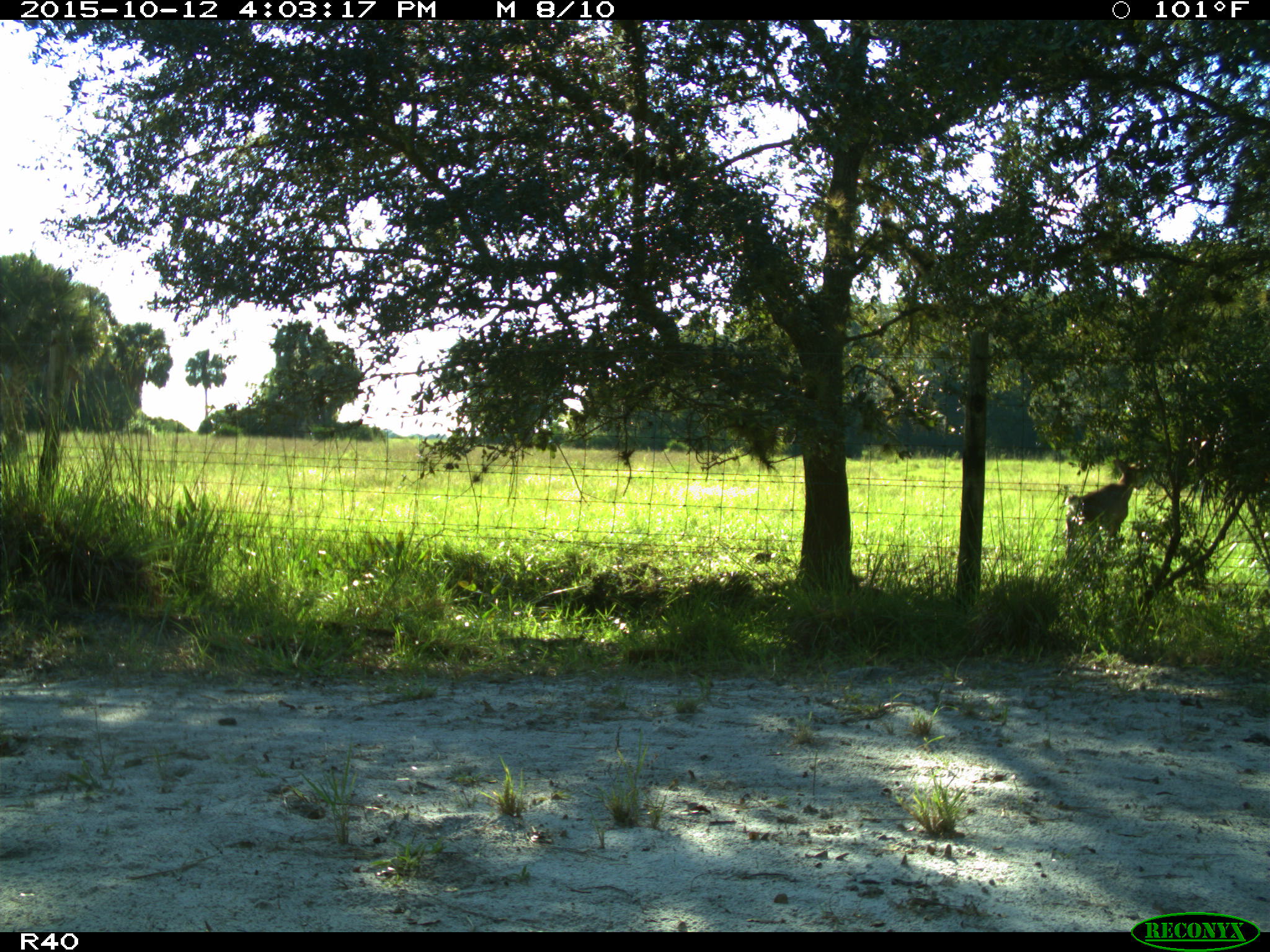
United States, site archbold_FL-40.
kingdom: Animalia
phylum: Chordata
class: Mammalia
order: Artiodactyla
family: Cervidae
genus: Odocoileus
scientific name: Odocoileus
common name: deer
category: unidentified deer